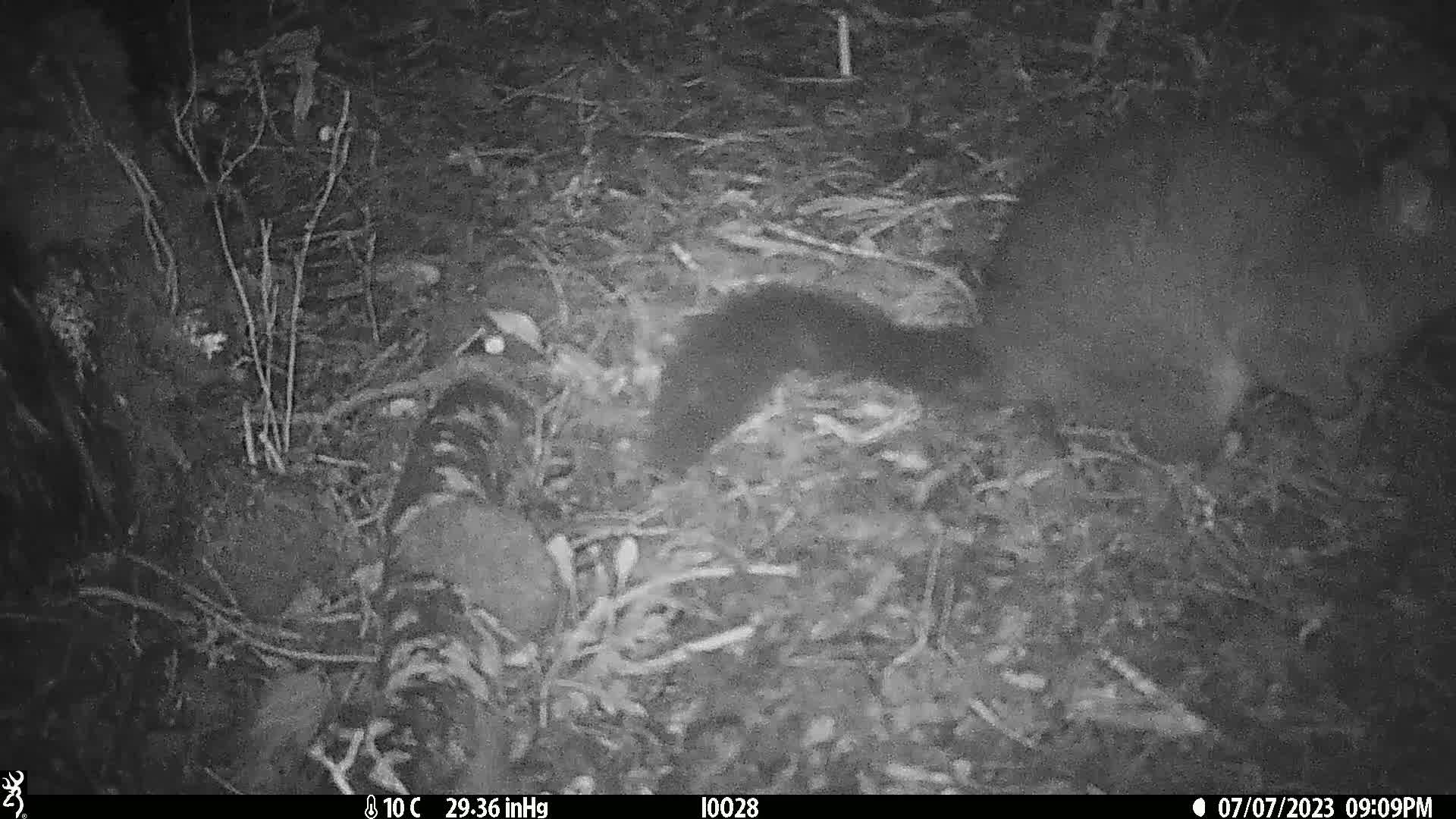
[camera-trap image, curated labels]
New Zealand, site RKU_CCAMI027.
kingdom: Animalia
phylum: Chordata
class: Mammalia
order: Diprotodontia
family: Phalangeridae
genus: Trichosurus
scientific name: Trichosurus vulpecula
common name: common brushtail possum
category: possum